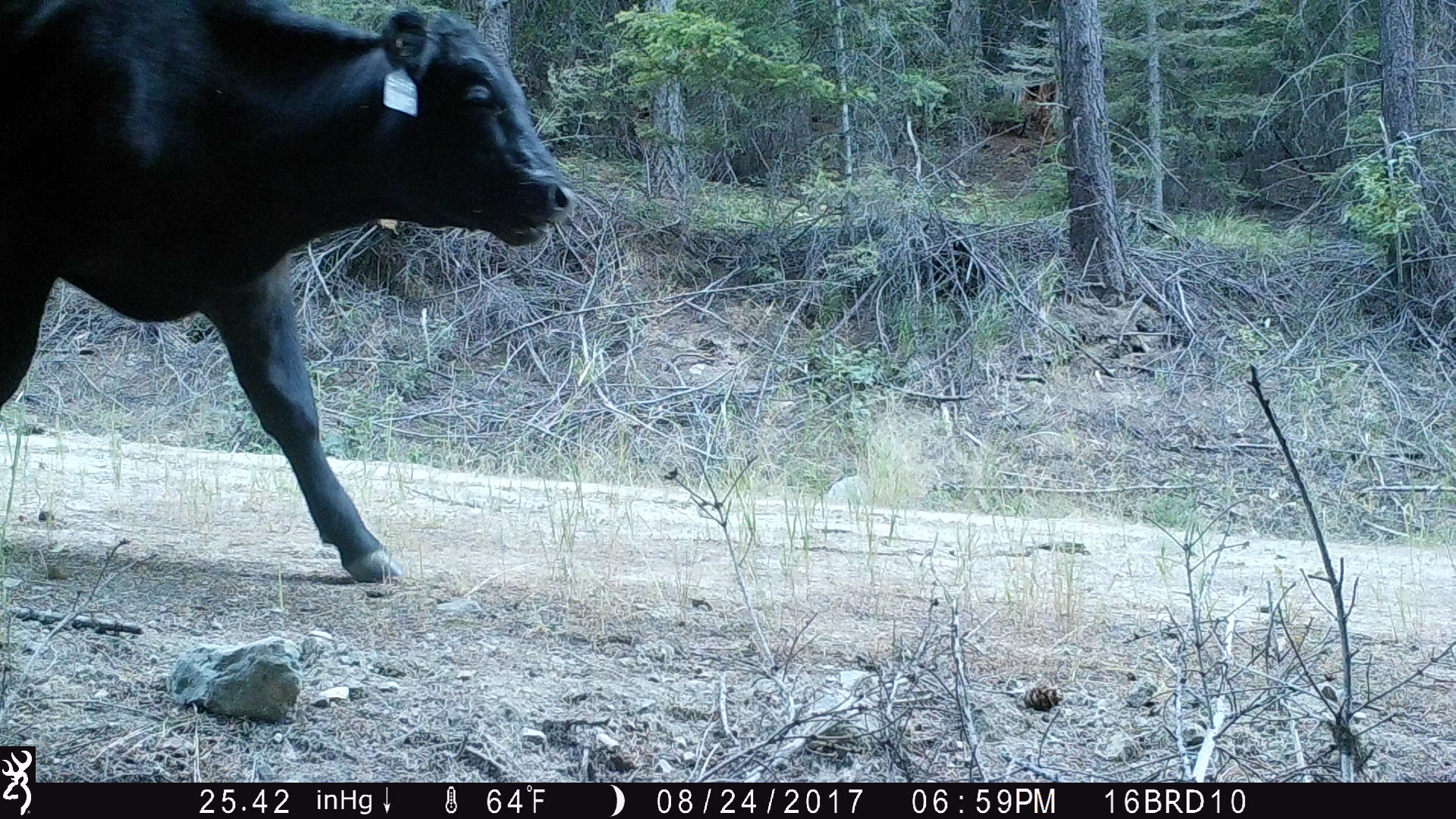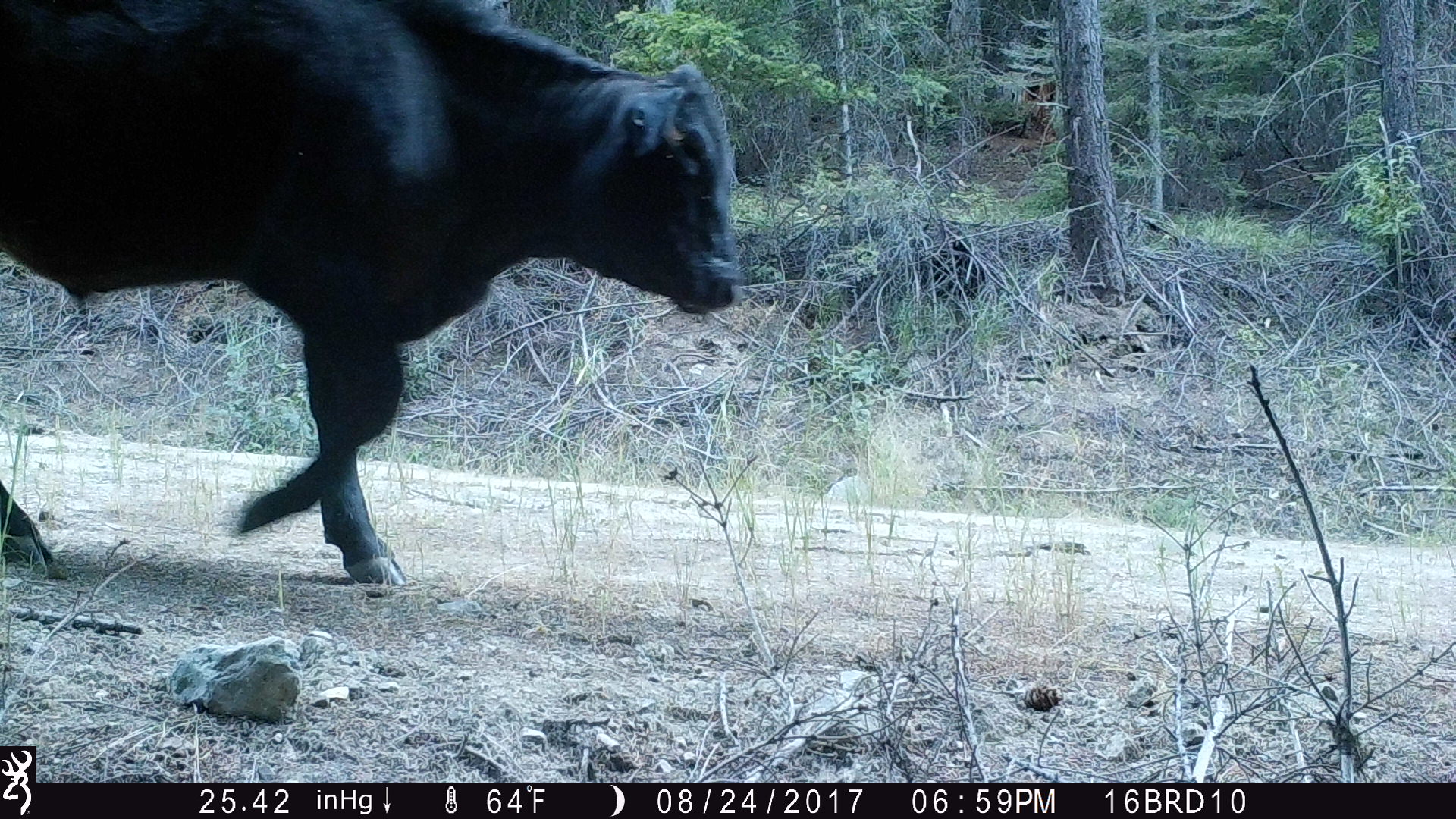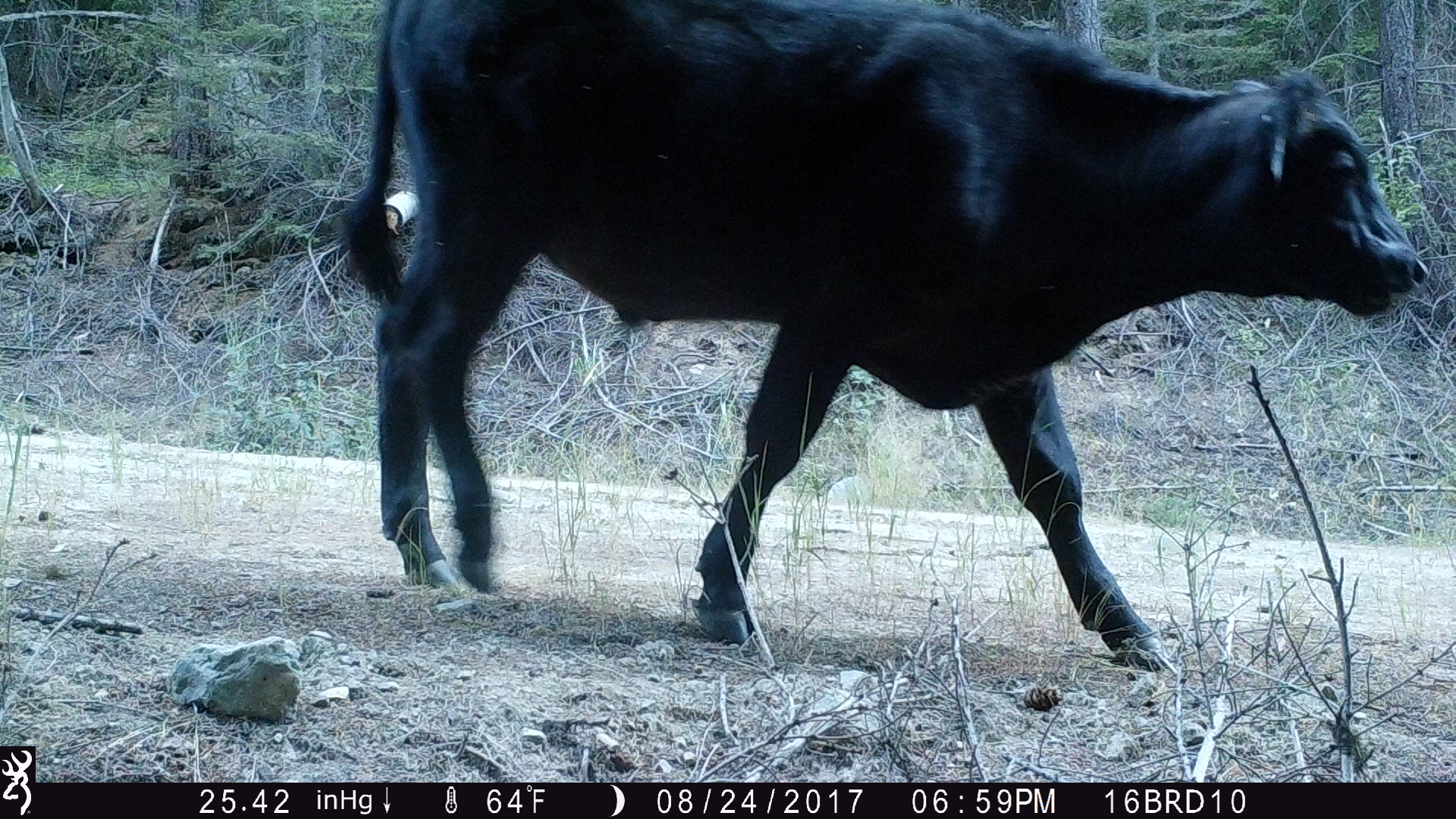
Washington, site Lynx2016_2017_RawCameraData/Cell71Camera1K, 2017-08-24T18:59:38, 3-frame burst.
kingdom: Animalia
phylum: Chordata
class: Mammalia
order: Artiodactyla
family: Bovidae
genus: Bos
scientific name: Bos taurus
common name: domestic cattle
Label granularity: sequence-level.